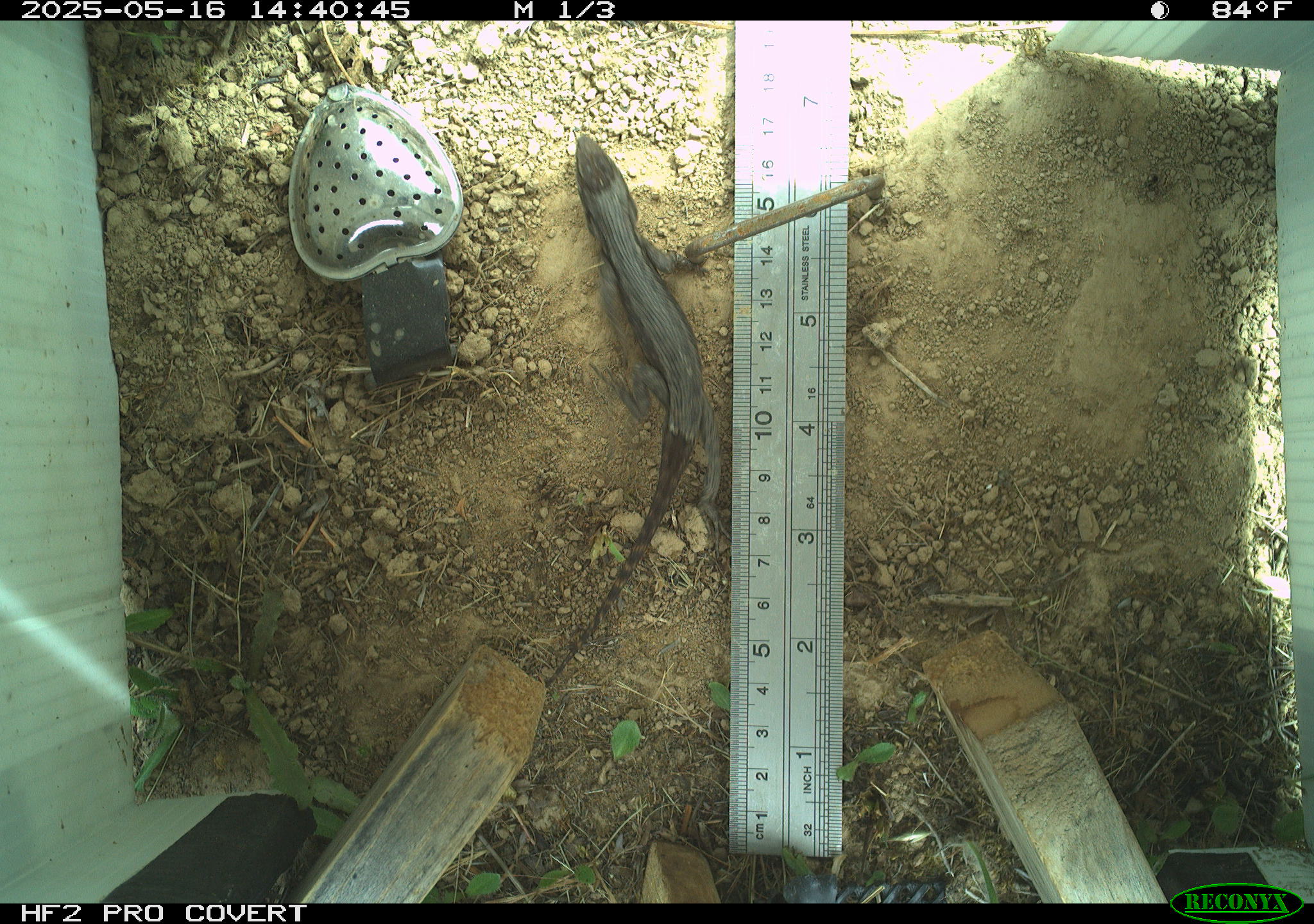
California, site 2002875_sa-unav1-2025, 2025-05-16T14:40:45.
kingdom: Animalia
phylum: Chordata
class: Reptilia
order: Squamata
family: Phrynosomatidae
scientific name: Phrynosomatidae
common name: north american spiny lizards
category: sceloporus/uta species